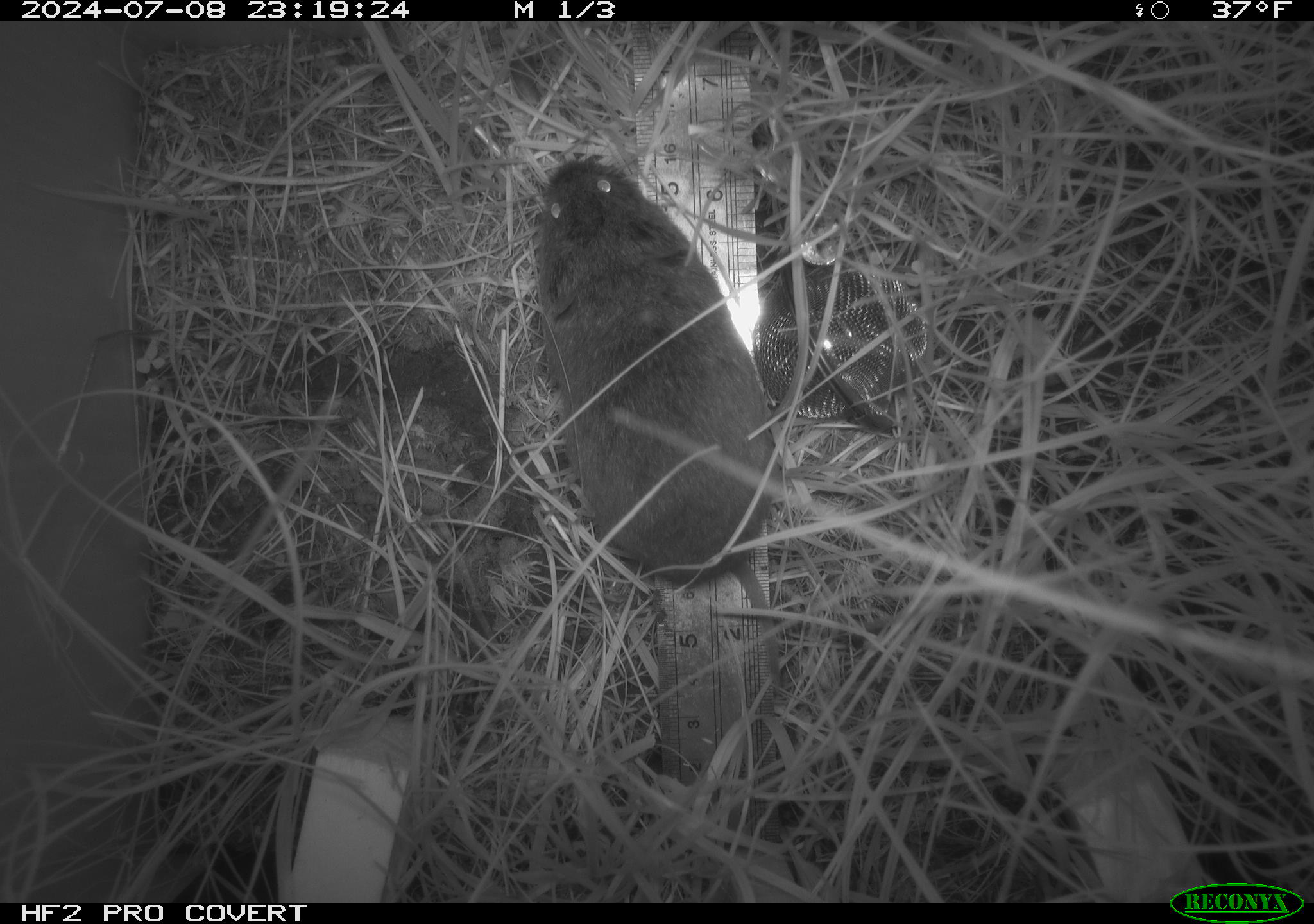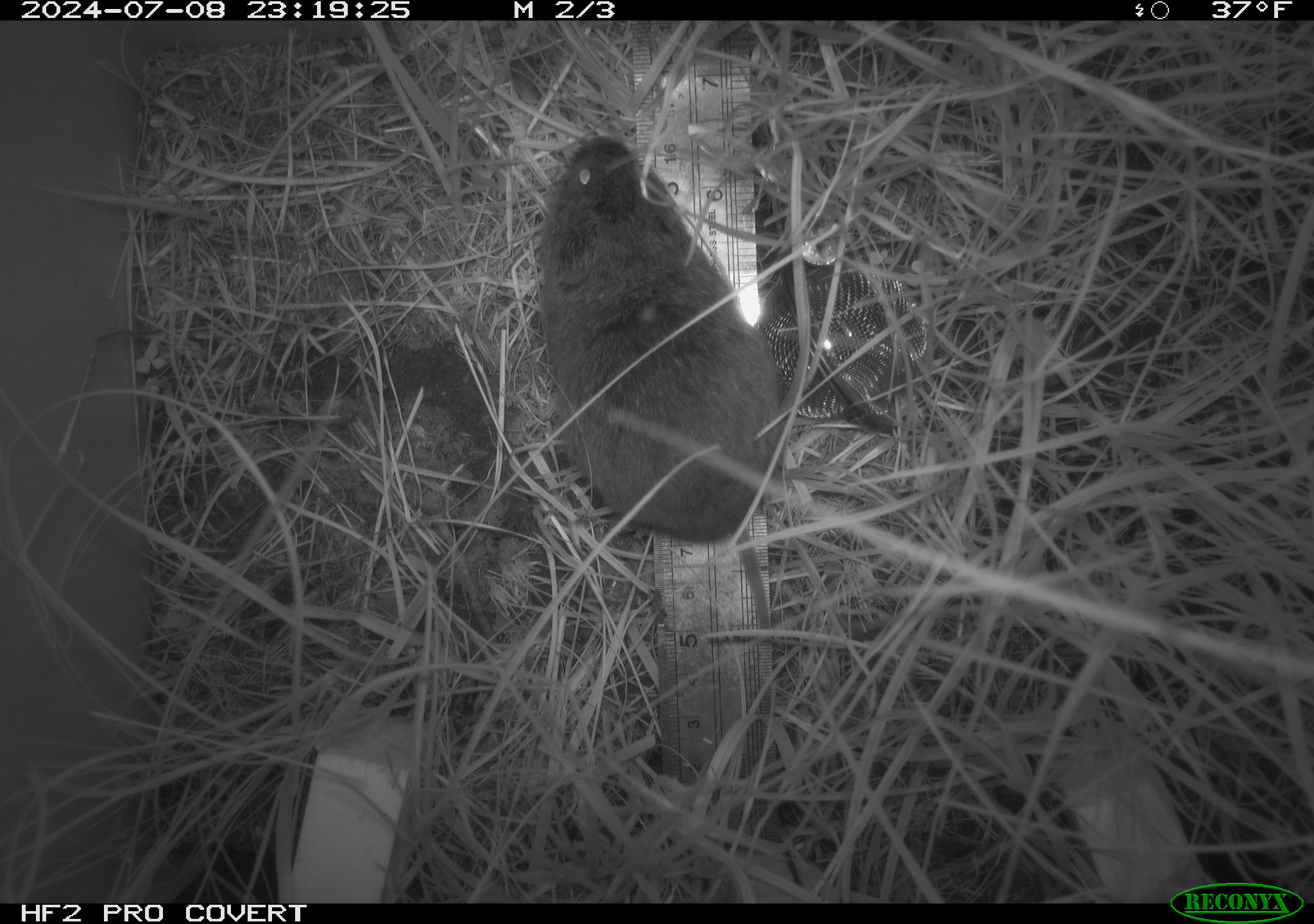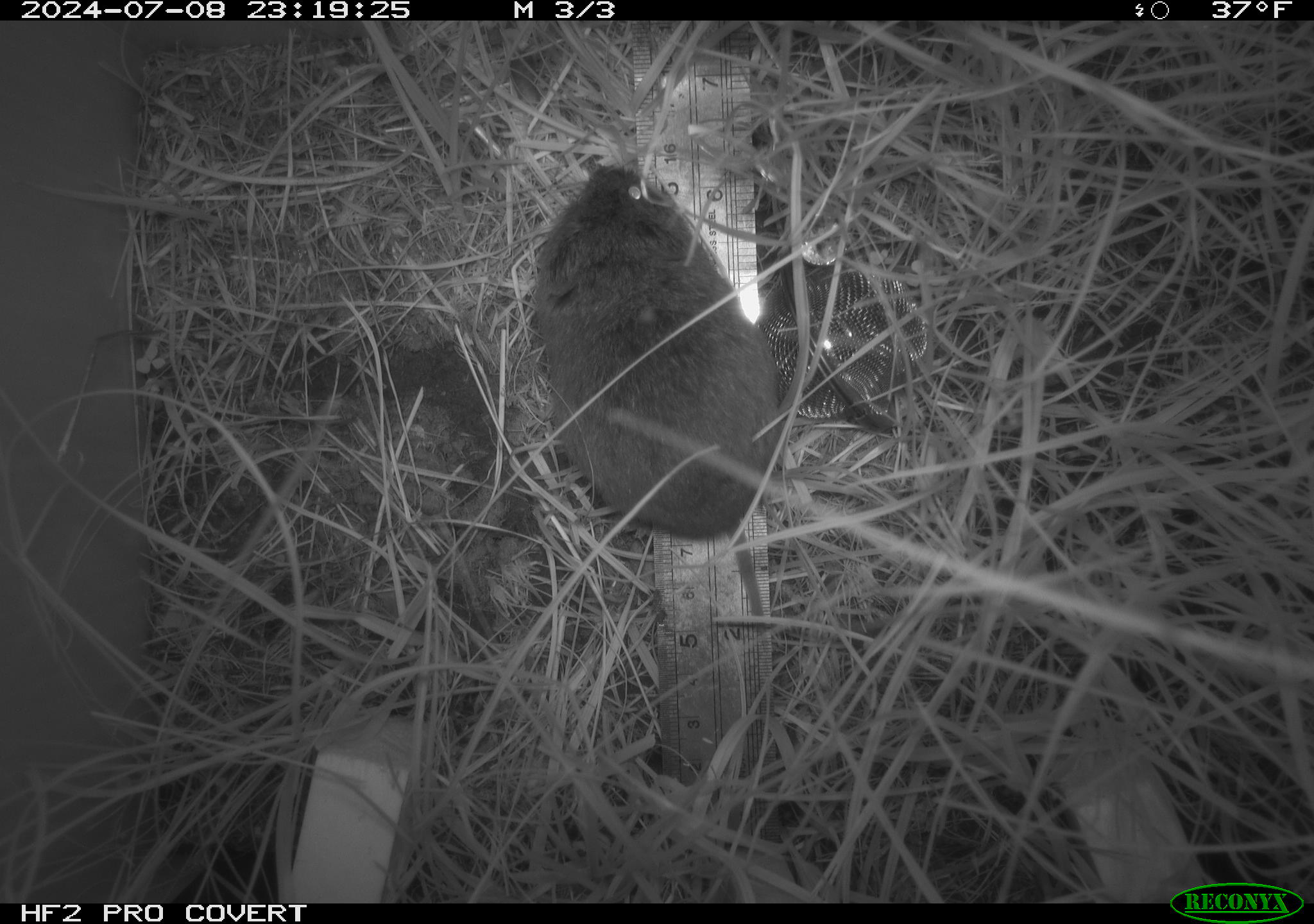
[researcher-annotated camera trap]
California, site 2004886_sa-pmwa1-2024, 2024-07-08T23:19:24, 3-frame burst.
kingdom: Animalia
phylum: Chordata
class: Mammalia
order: Rodentia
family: Cricetidae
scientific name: Arvicolinae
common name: voles, lemmings, and muskrats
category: arvicolinae subfamily